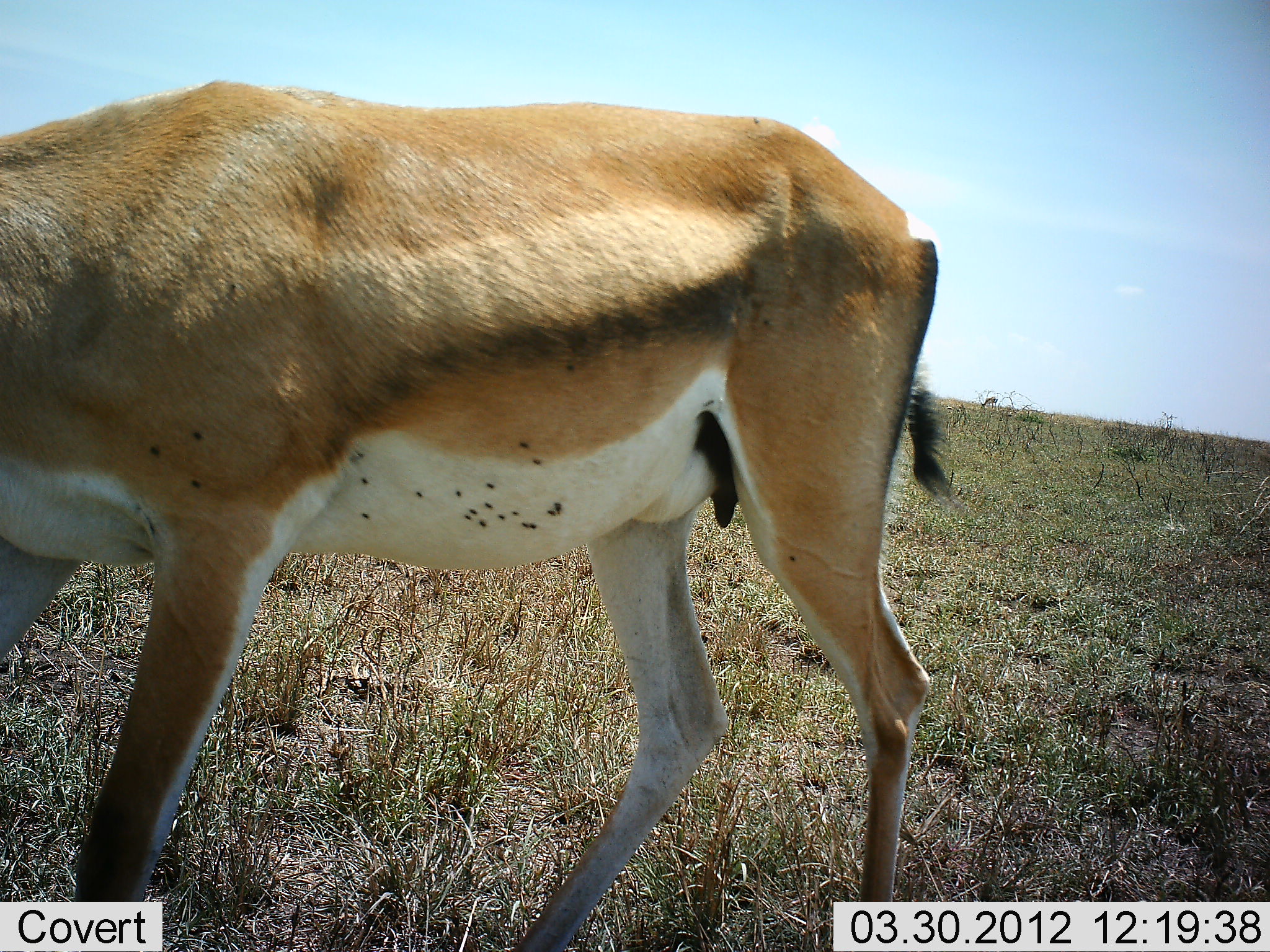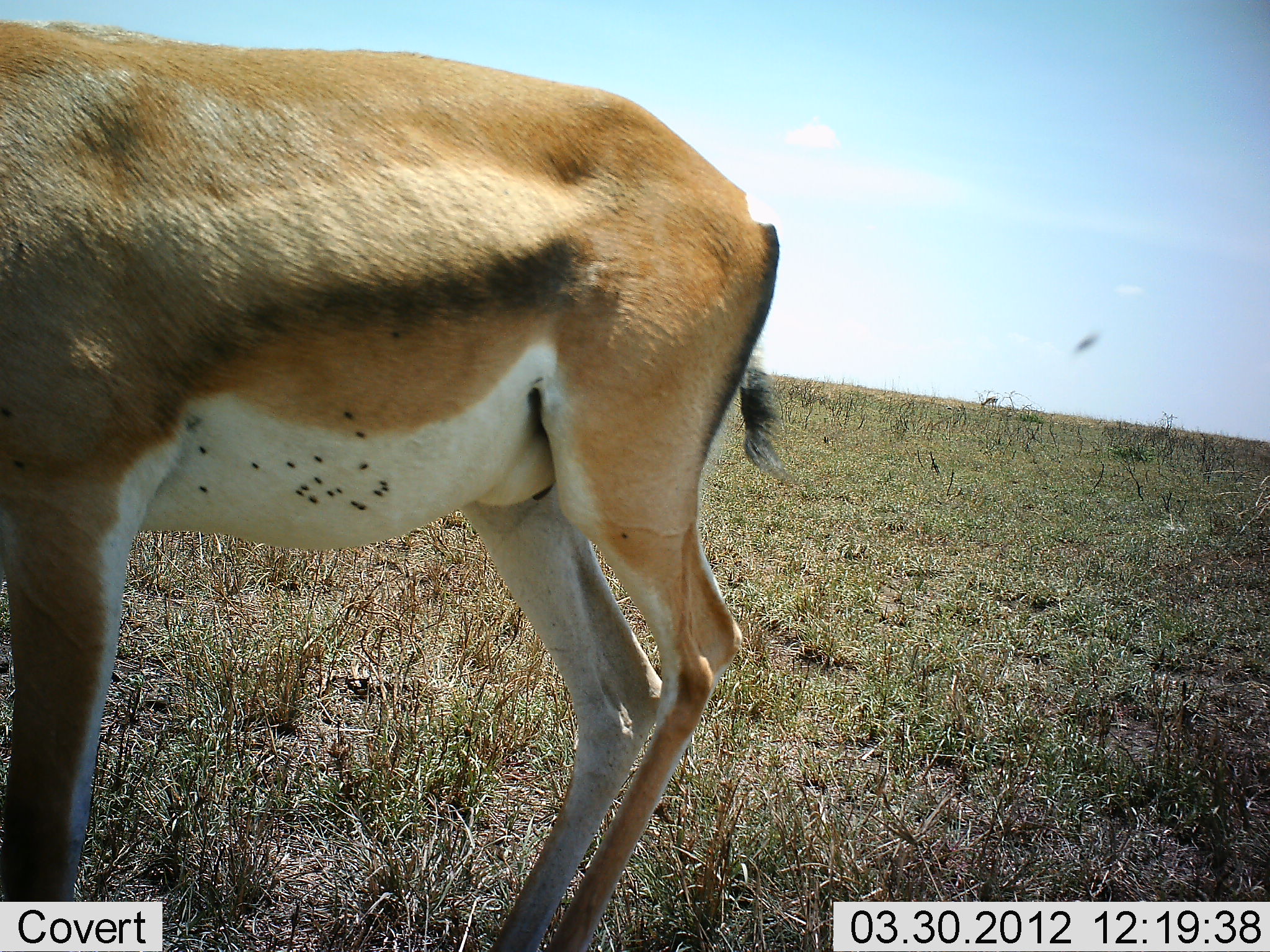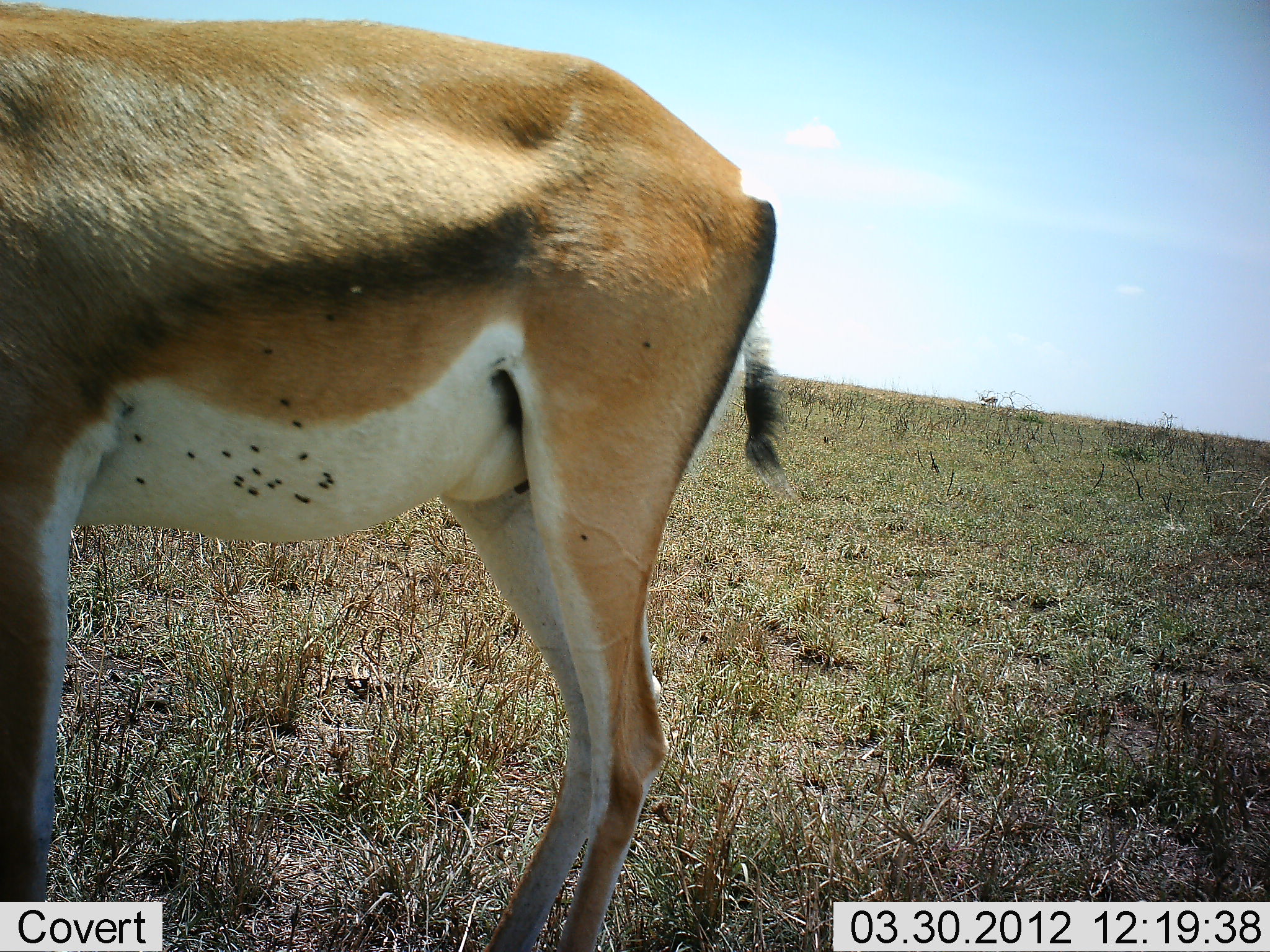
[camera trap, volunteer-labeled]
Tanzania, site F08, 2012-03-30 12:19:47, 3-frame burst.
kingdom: Animalia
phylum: Chordata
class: Mammalia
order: Artiodactyla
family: Bovidae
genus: Nanger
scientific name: Nanger granti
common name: grant's gazelle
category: gazellegrants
Gazellegrants (grant's gazelle) (Nanger granti), count 1. Behavior (volunteer vote fractions): standing 75%, resting 0%, moving 17%, interacting 0%. Young present (vote fraction): 0%. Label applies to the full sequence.